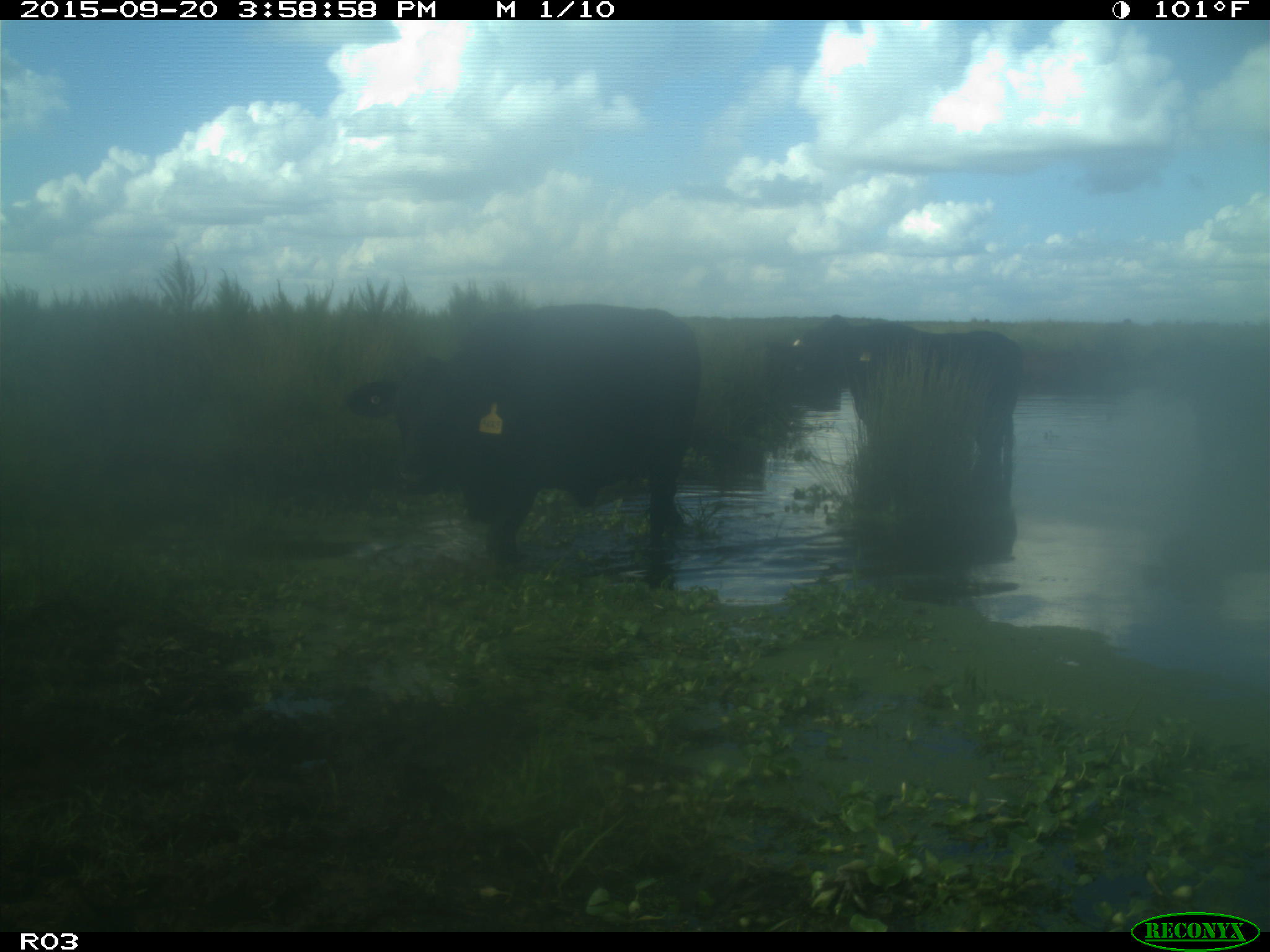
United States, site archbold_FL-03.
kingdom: Animalia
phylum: Chordata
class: Mammalia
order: Artiodactyla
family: Bovidae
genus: Bos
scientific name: Bos taurus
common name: domestic cow